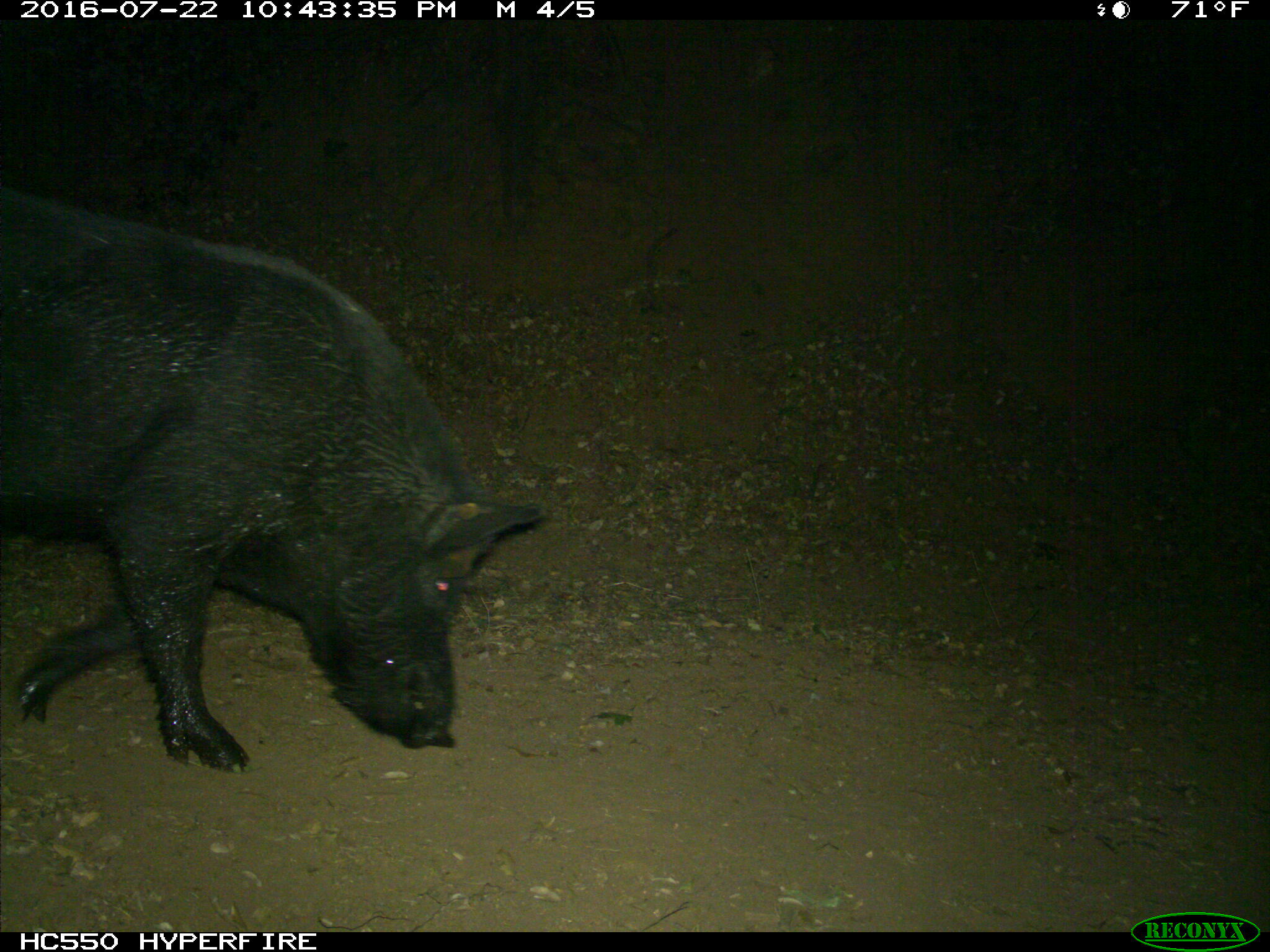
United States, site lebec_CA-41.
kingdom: Animalia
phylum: Chordata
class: Mammalia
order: Artiodactyla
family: Suidae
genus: Sus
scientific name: Sus scrofa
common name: wild boar